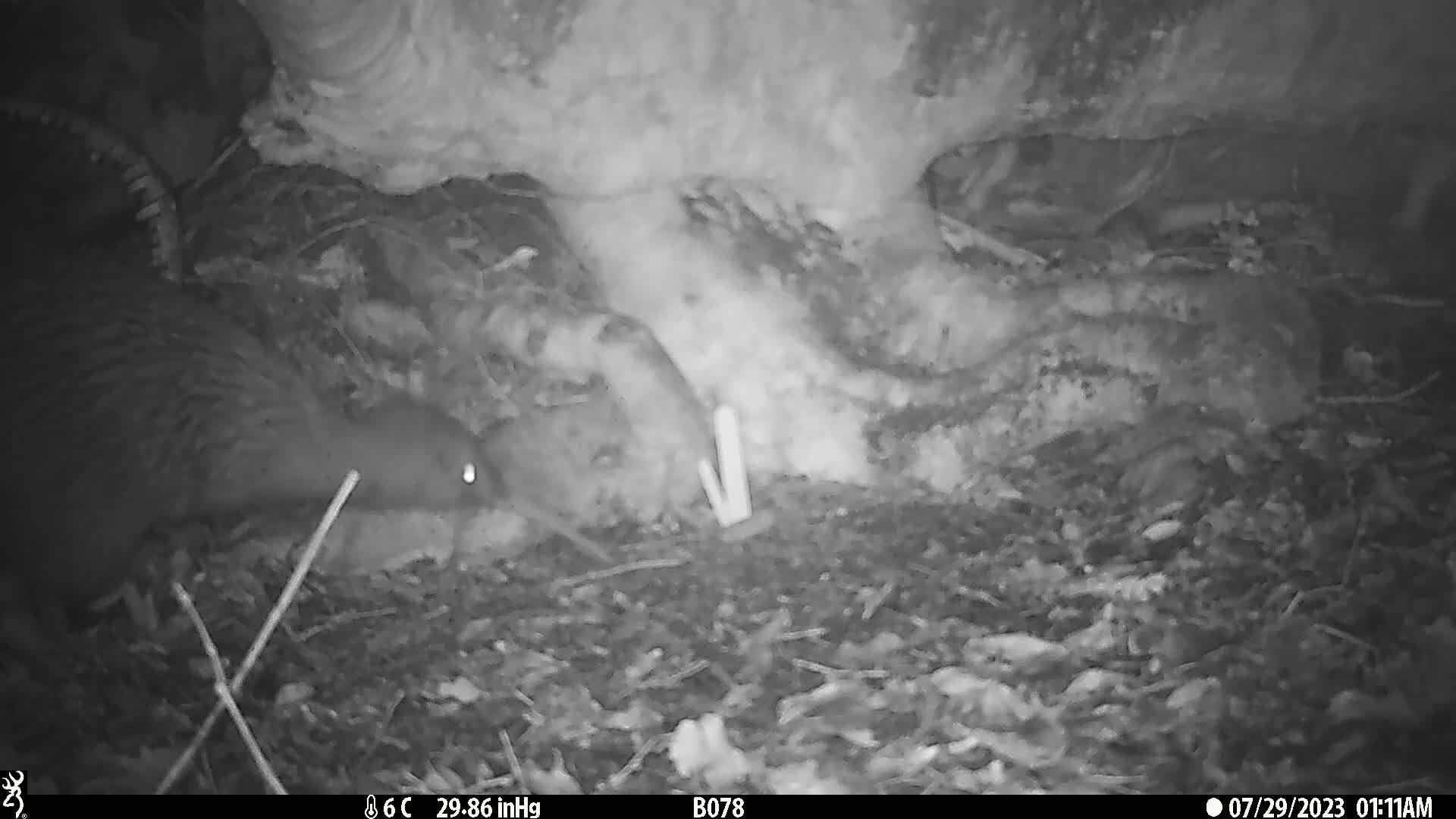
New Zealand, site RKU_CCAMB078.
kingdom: Animalia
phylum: Chordata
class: Aves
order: Apterygiformes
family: Apterygidae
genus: Apteryx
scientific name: Apteryx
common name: kiwi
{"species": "kiwi (Apteryx)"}